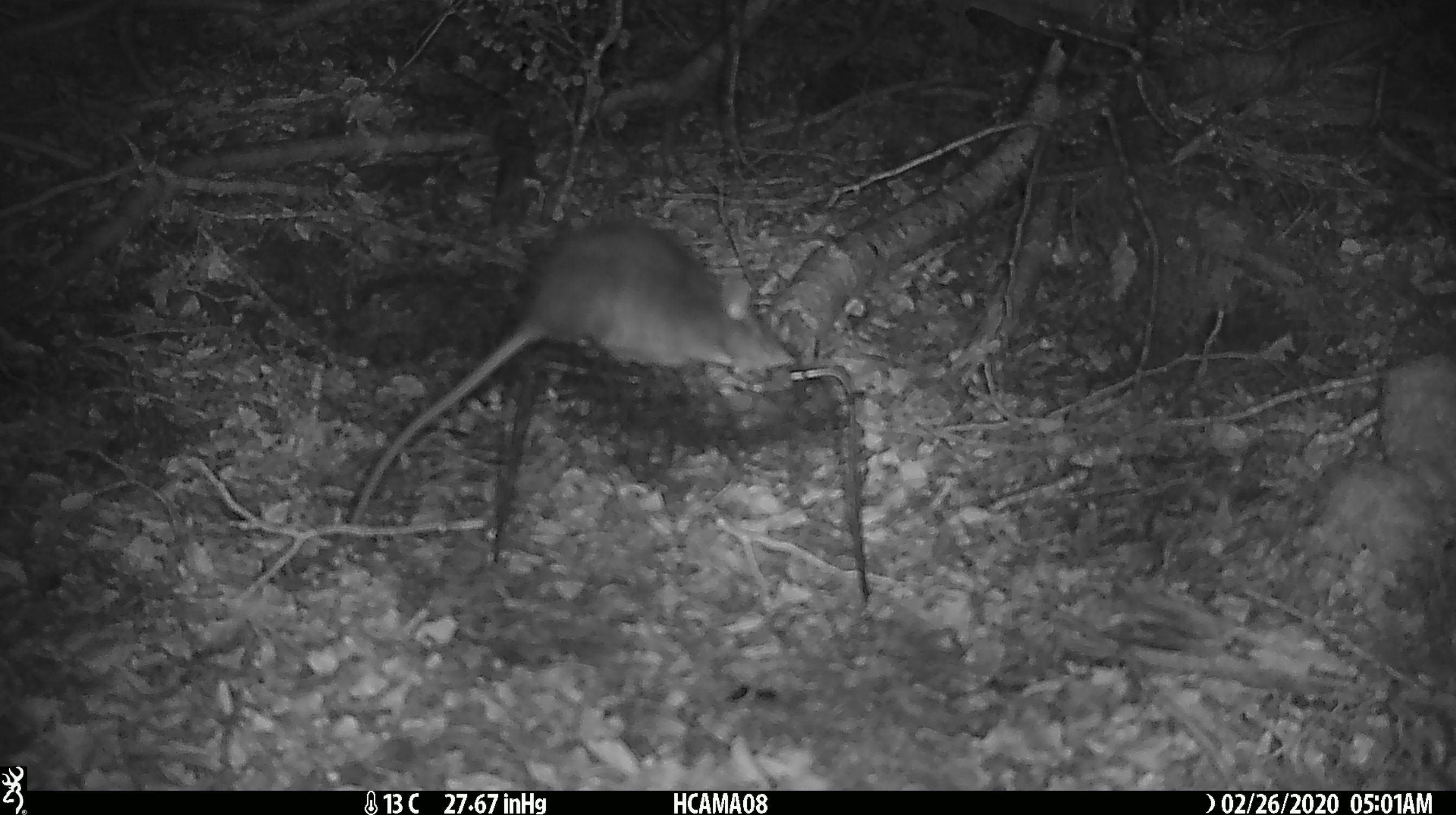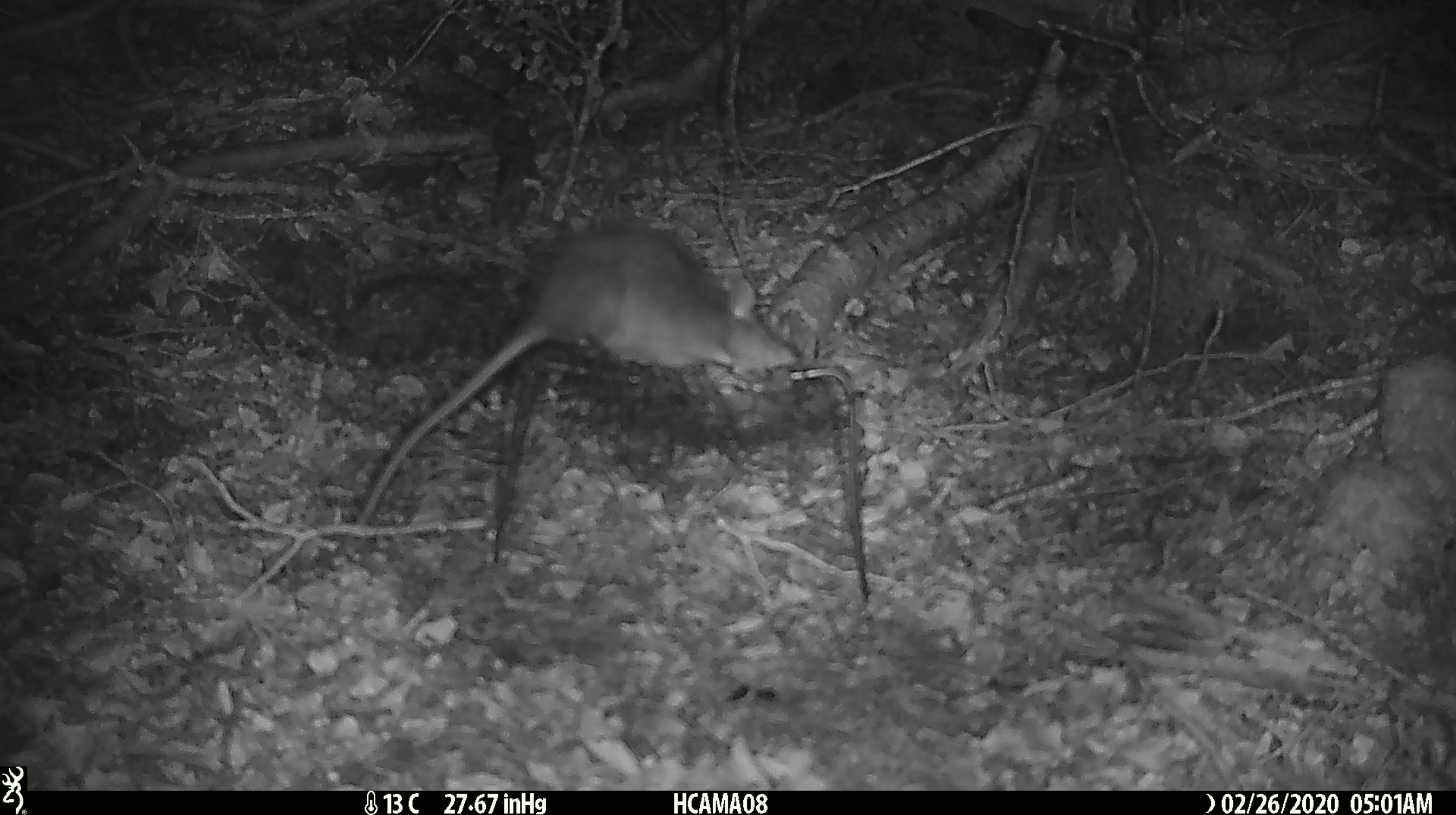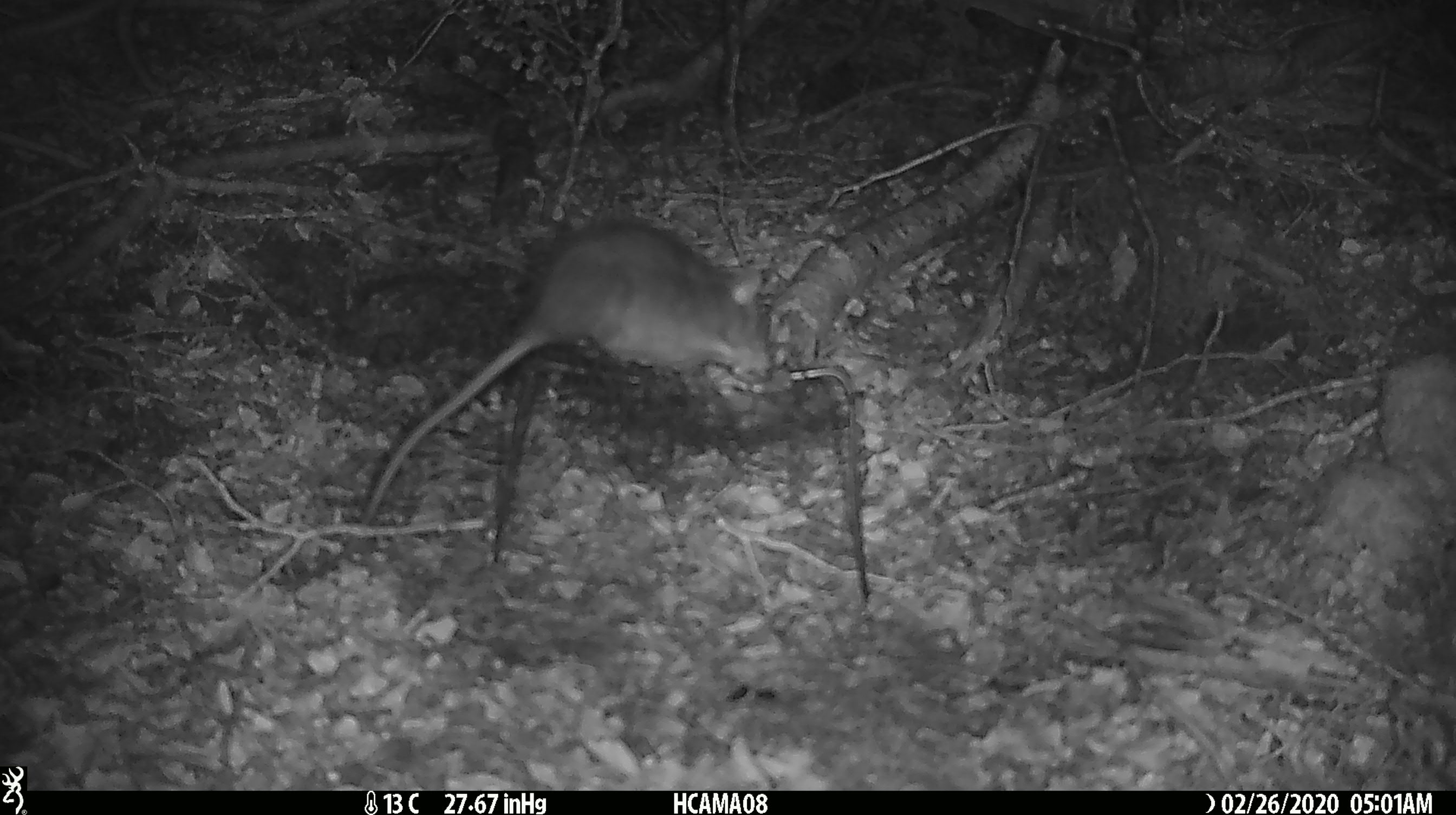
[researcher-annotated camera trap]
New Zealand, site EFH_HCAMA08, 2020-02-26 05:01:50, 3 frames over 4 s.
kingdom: Animalia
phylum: Chordata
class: Mammalia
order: Rodentia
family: Muridae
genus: Rattus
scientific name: Rattus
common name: rat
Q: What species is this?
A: Rat (Rattus).